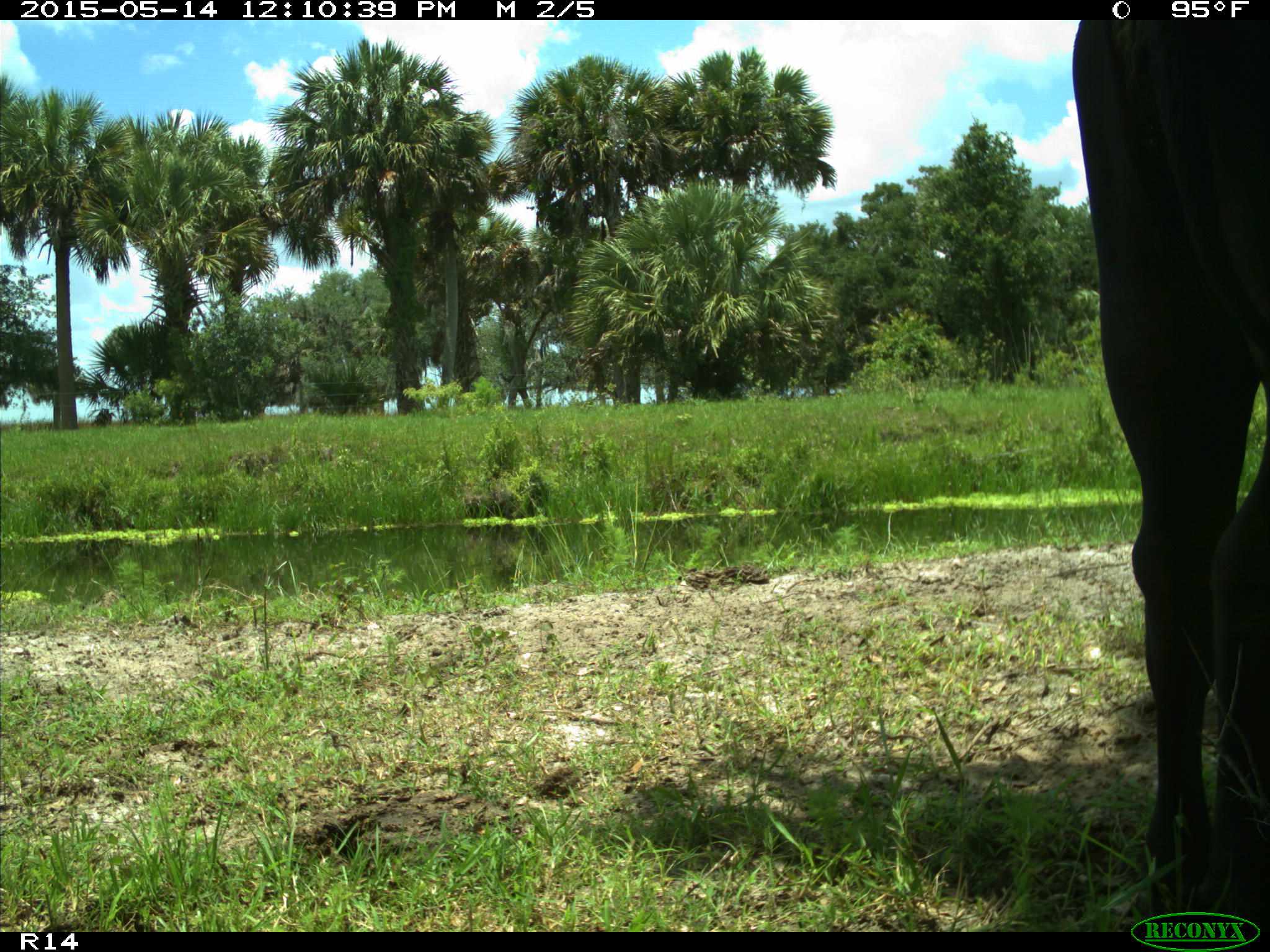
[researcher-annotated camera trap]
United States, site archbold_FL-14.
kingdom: Animalia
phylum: Chordata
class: Mammalia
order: Artiodactyla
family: Bovidae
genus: Bos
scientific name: Bos taurus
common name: domestic cow